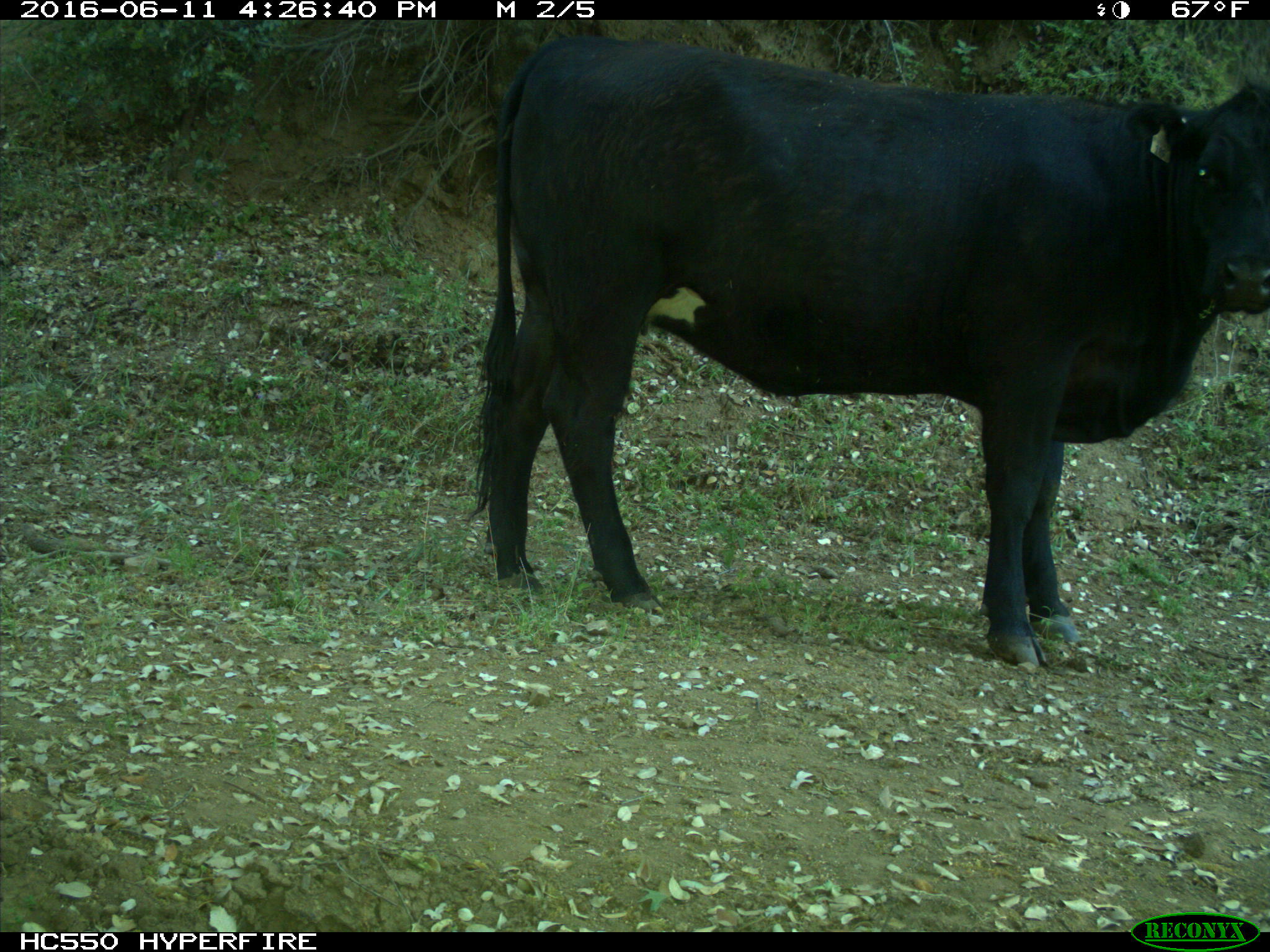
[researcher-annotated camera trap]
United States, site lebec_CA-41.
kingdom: Animalia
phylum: Chordata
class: Mammalia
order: Artiodactyla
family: Bovidae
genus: Bos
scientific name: Bos taurus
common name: domestic cow